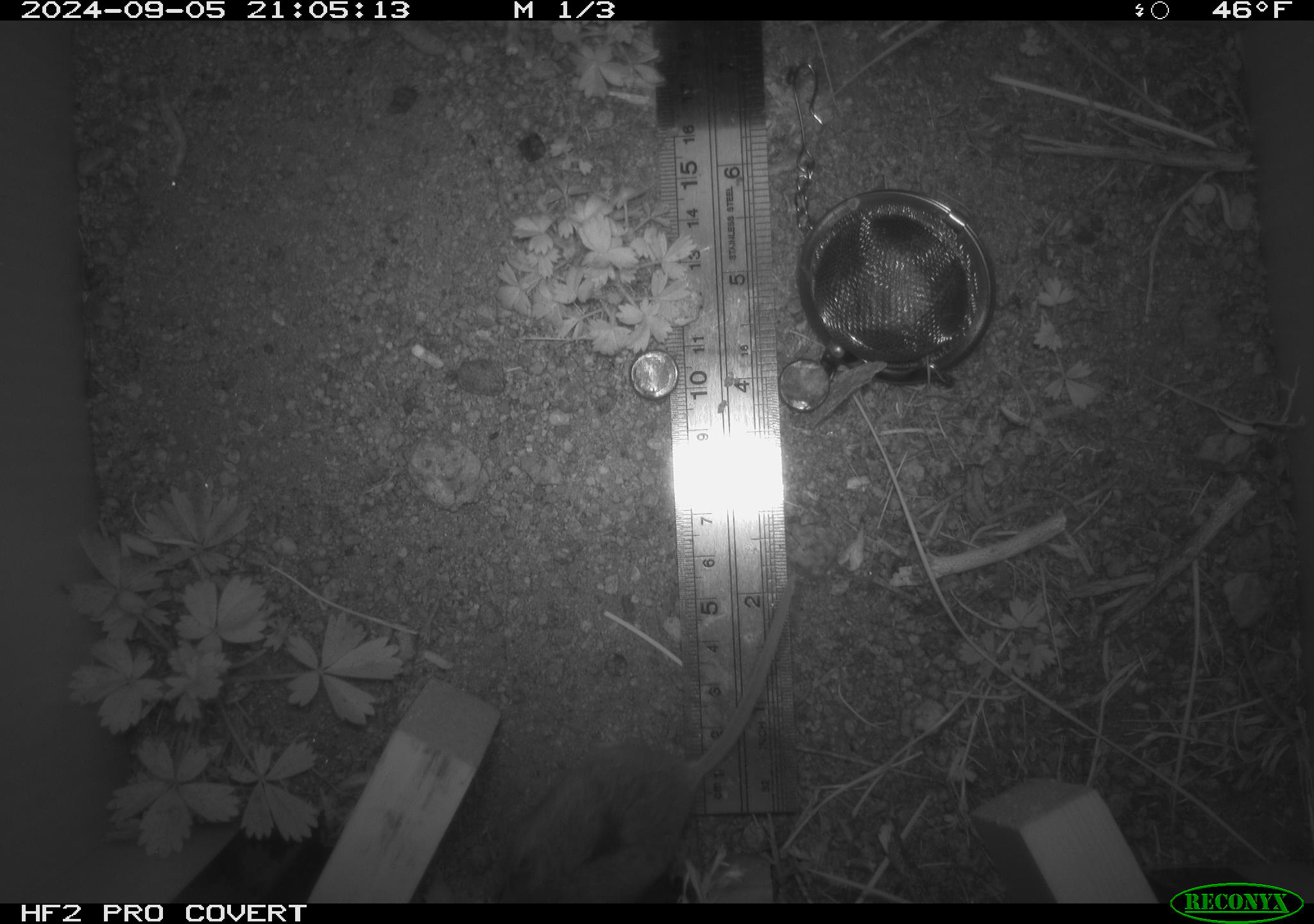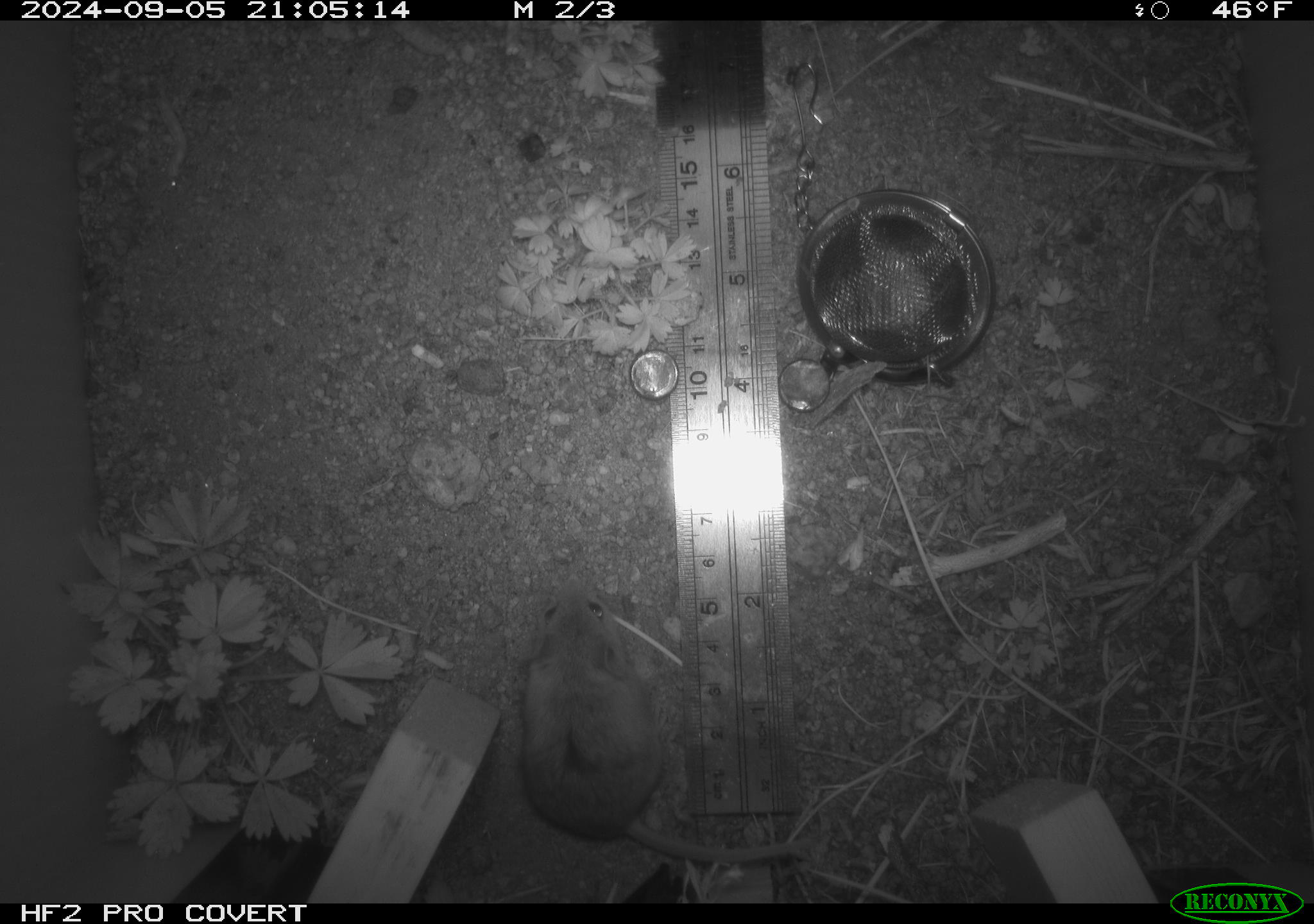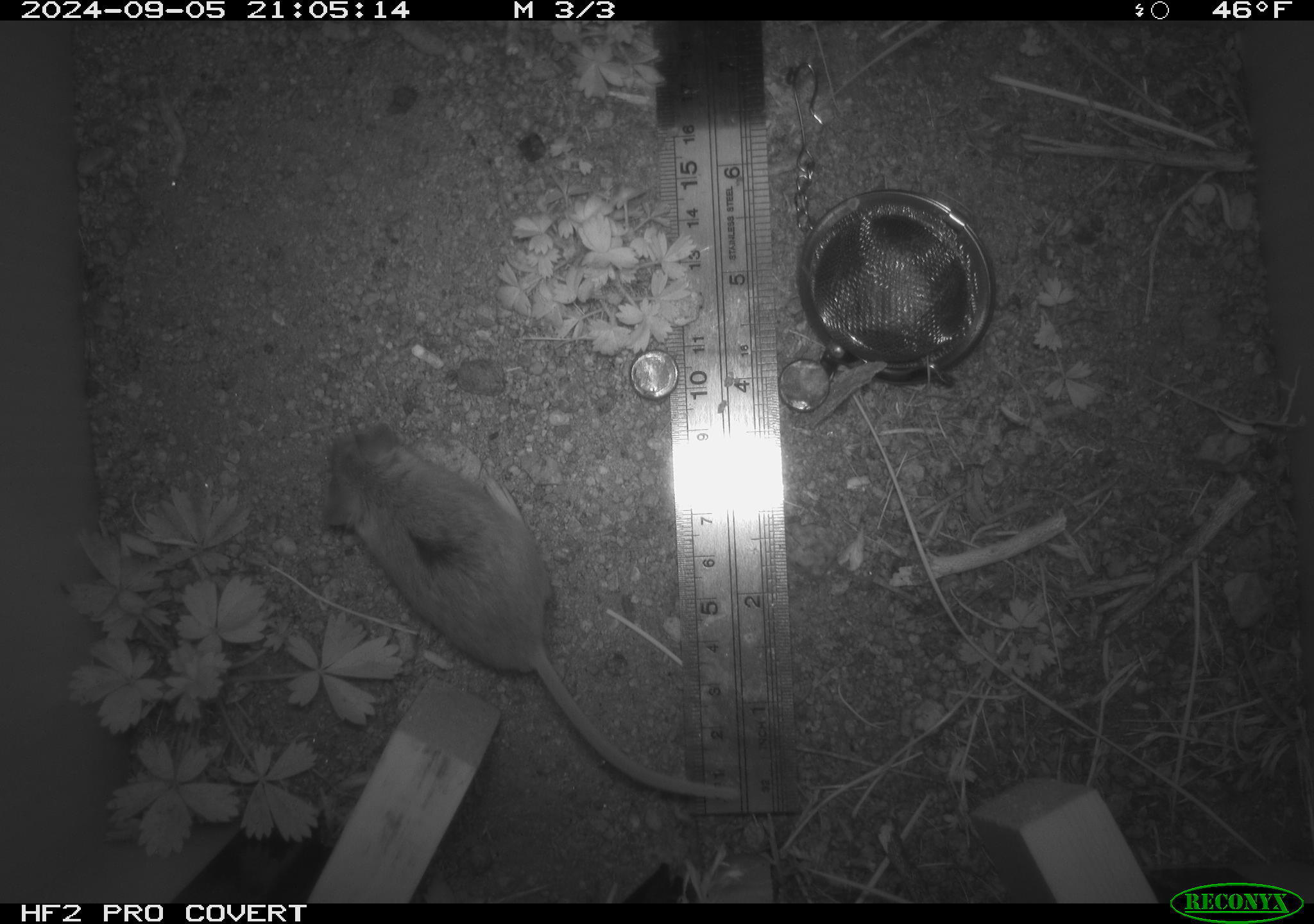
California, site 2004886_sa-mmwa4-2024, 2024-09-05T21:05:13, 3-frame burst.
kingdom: Animalia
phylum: Chordata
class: Mammalia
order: Rodentia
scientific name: Rodentia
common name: mouse species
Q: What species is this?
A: Mouse species (Rodentia).